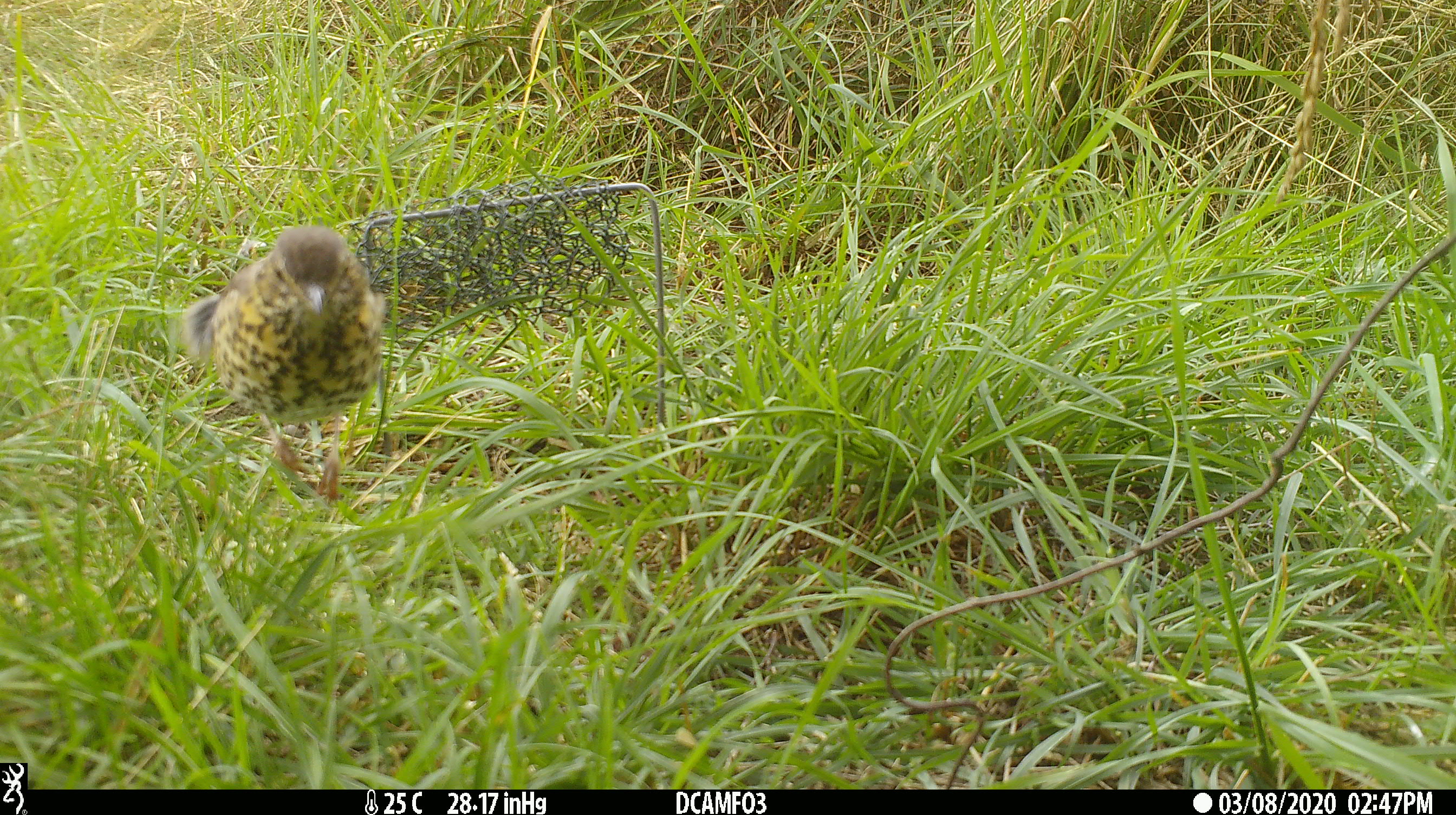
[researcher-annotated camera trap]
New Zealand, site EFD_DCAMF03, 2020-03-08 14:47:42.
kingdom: Animalia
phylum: Chordata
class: Aves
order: Passeriformes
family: Turdidae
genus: Turdus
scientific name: Turdus philomelos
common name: song thrush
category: thrush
Thrush (song thrush) (Turdus philomelos).